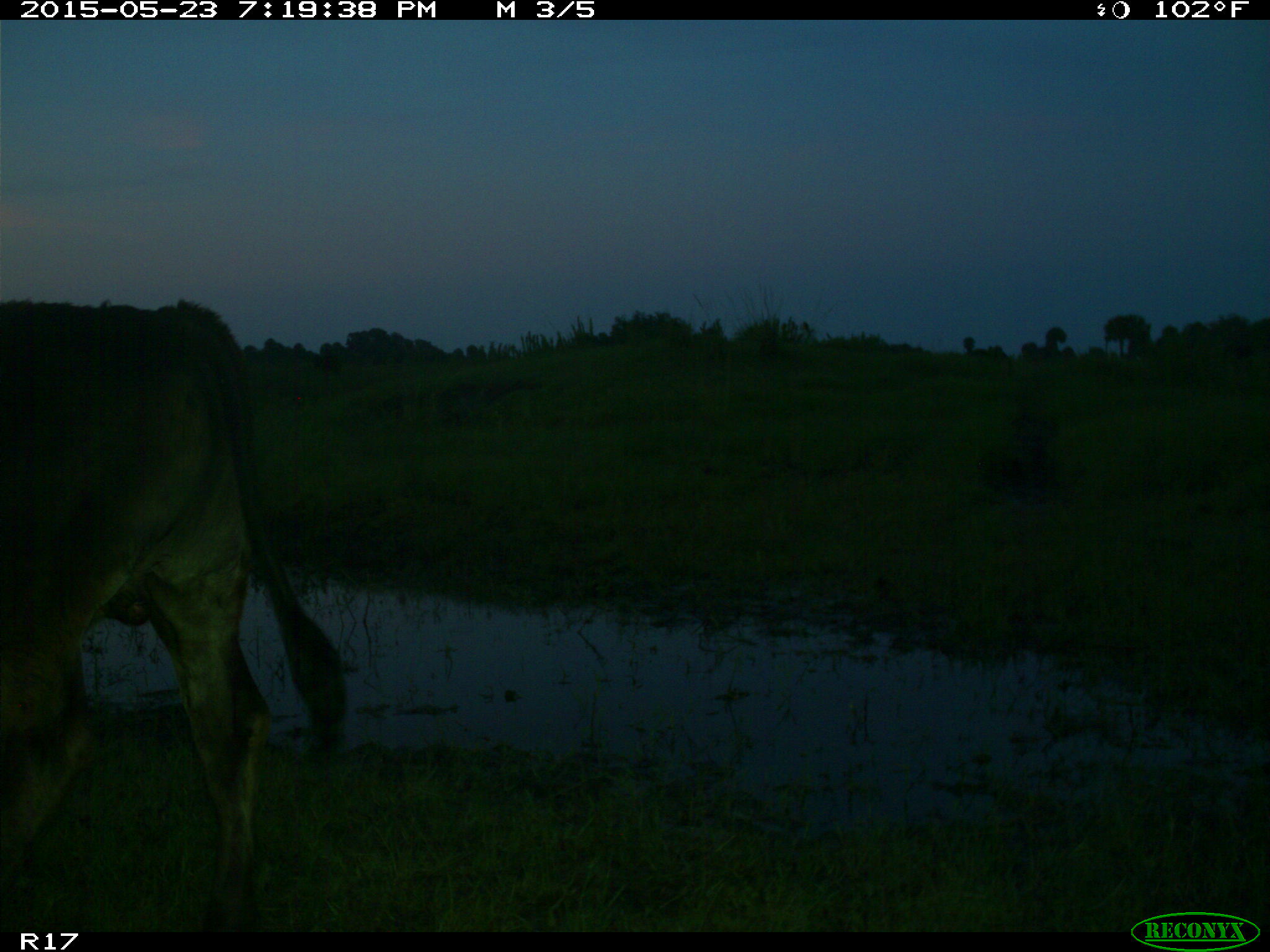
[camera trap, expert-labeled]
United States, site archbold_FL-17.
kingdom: Animalia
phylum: Chordata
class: Mammalia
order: Artiodactyla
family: Bovidae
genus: Bos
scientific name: Bos taurus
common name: domestic cow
Bos taurus (domestic cow).